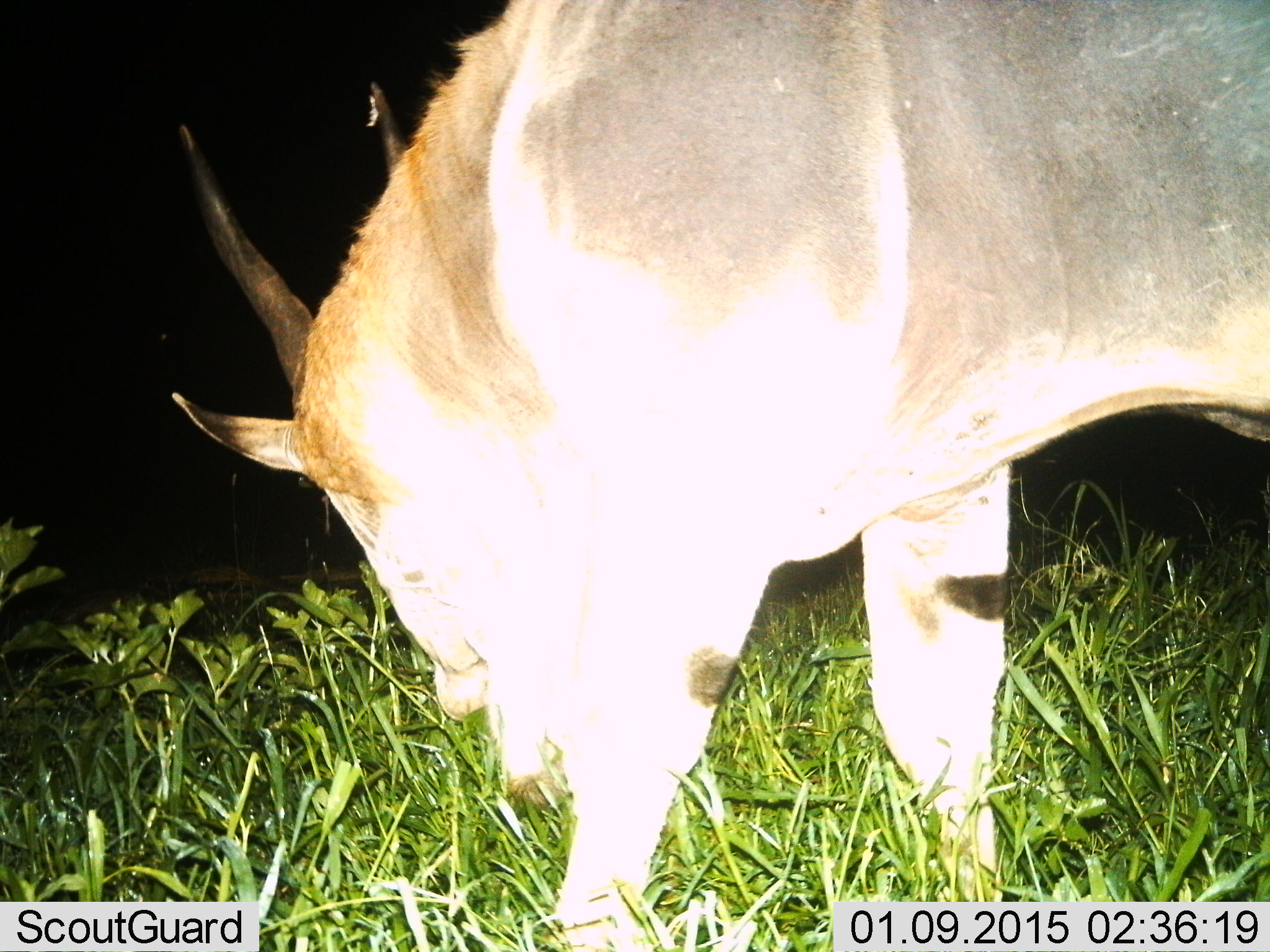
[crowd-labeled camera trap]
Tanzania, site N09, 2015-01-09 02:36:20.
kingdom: Animalia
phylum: Chordata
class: Mammalia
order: Artiodactyla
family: Bovidae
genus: Tragelaphus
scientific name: Tragelaphus oryx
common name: eland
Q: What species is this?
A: Eland (Tragelaphus oryx).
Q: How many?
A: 1.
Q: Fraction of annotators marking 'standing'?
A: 20%.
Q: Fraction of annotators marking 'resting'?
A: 0%.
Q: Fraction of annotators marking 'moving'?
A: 10%.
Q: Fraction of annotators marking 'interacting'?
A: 0%.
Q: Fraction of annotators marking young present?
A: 0%.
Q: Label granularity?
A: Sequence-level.